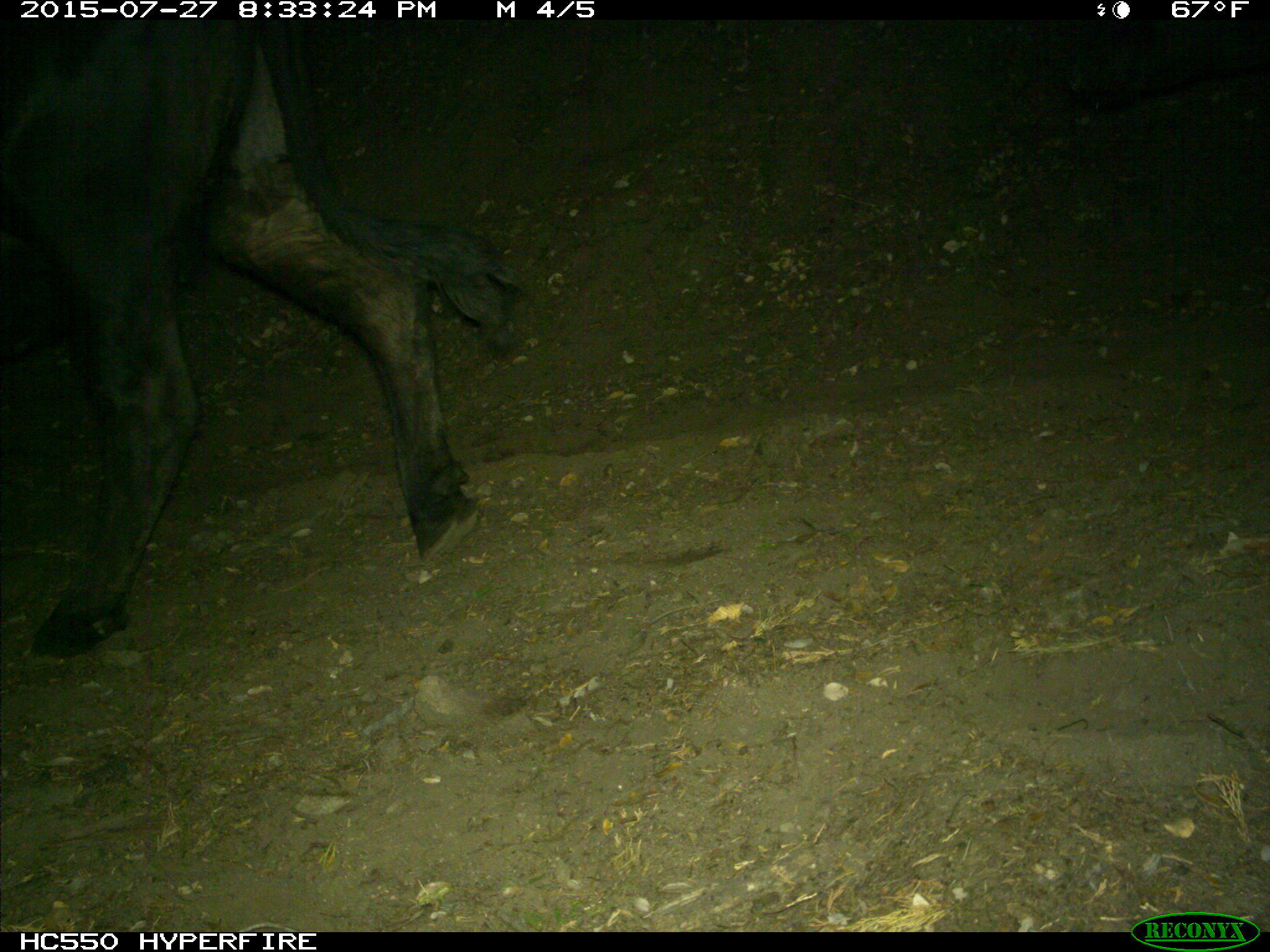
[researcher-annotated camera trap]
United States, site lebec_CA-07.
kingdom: Animalia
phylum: Chordata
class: Mammalia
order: Artiodactyla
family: Bovidae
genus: Bos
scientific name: Bos taurus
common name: domestic cow